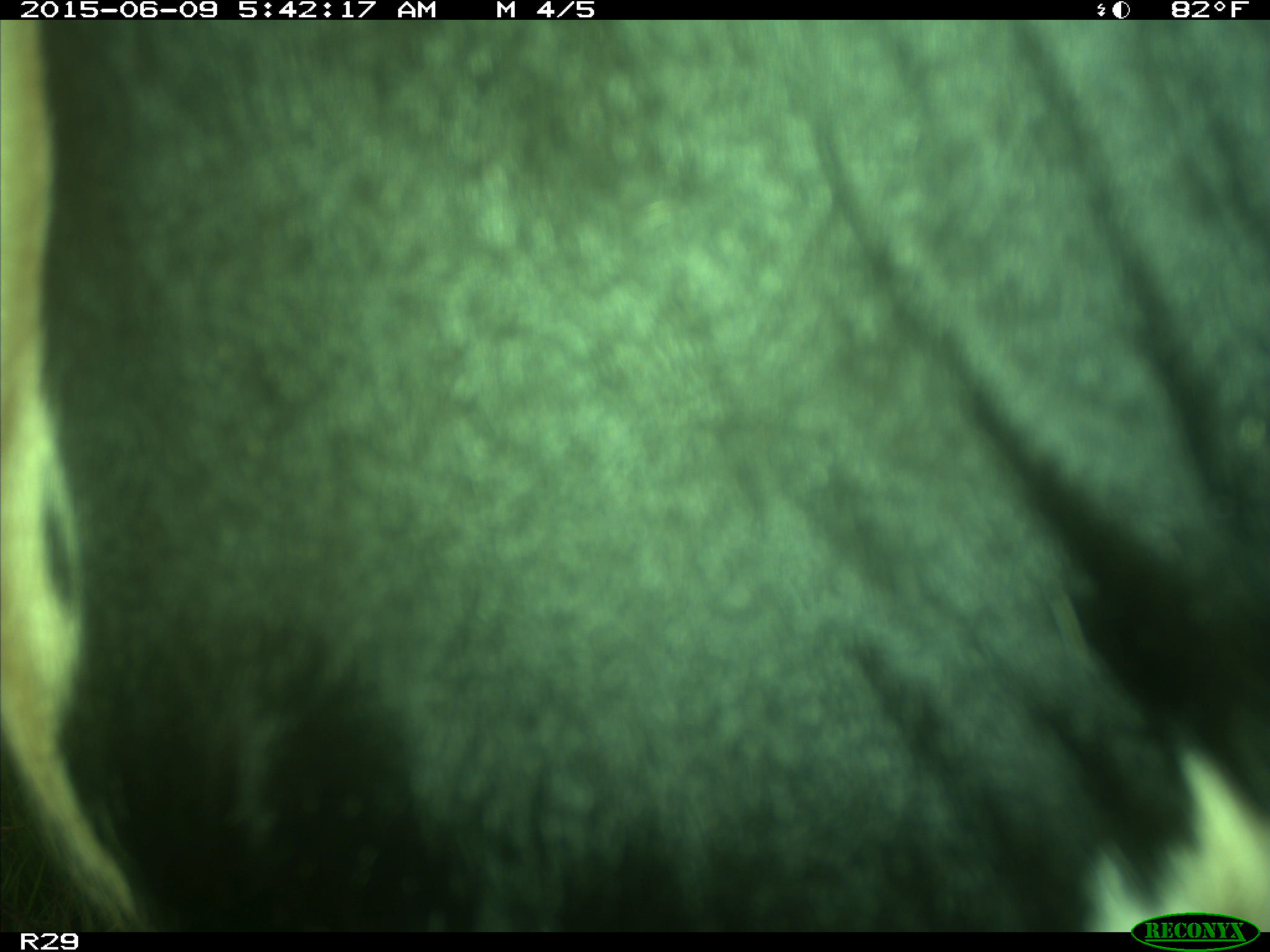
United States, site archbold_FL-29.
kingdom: Animalia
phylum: Chordata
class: Mammalia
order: Artiodactyla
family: Bovidae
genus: Bos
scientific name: Bos taurus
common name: domestic cow